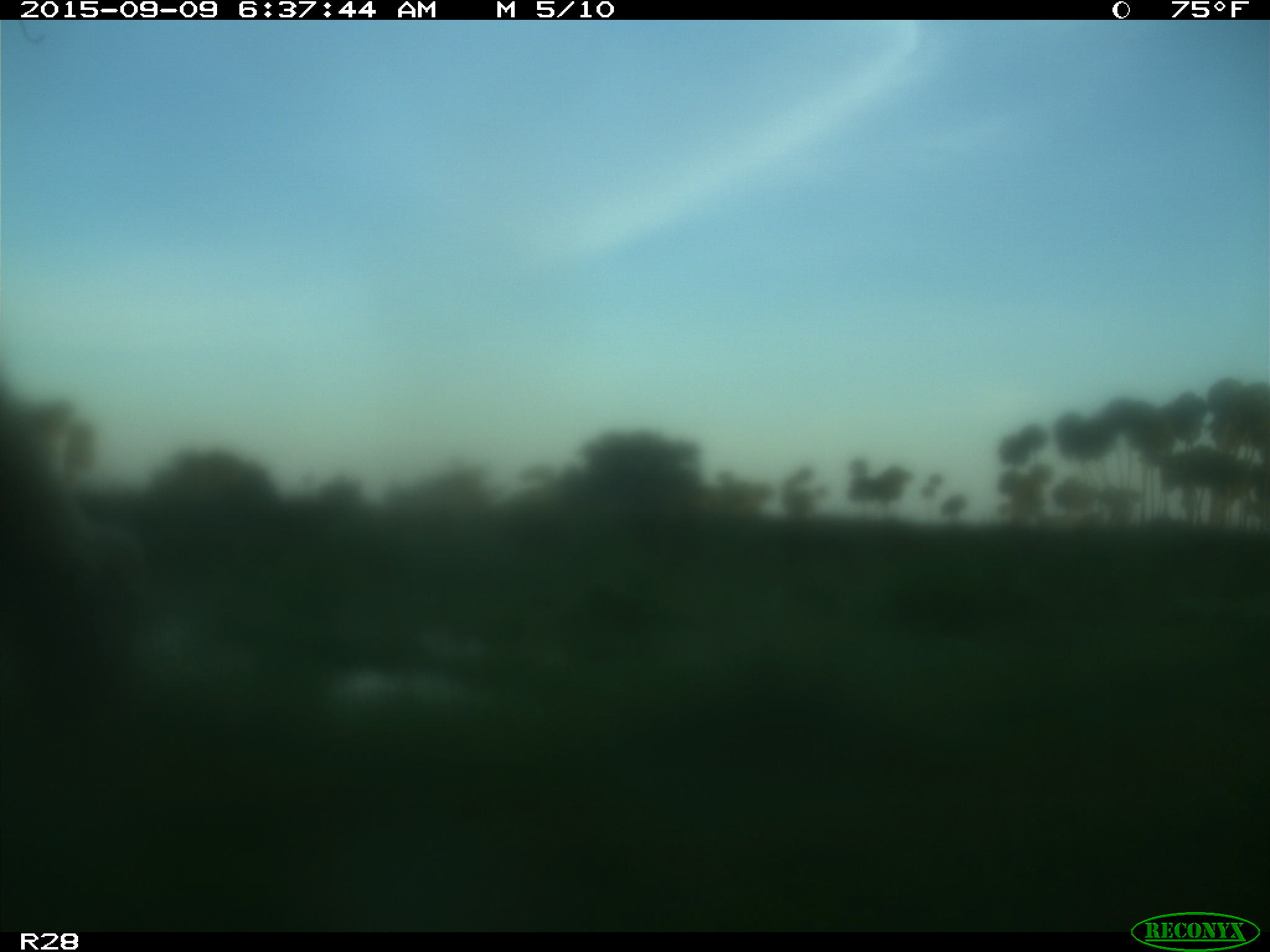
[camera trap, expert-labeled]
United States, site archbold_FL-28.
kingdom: Animalia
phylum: Chordata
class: Mammalia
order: Artiodactyla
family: Bovidae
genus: Bos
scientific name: Bos taurus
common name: domestic cow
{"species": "Bos taurus (domestic cow)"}